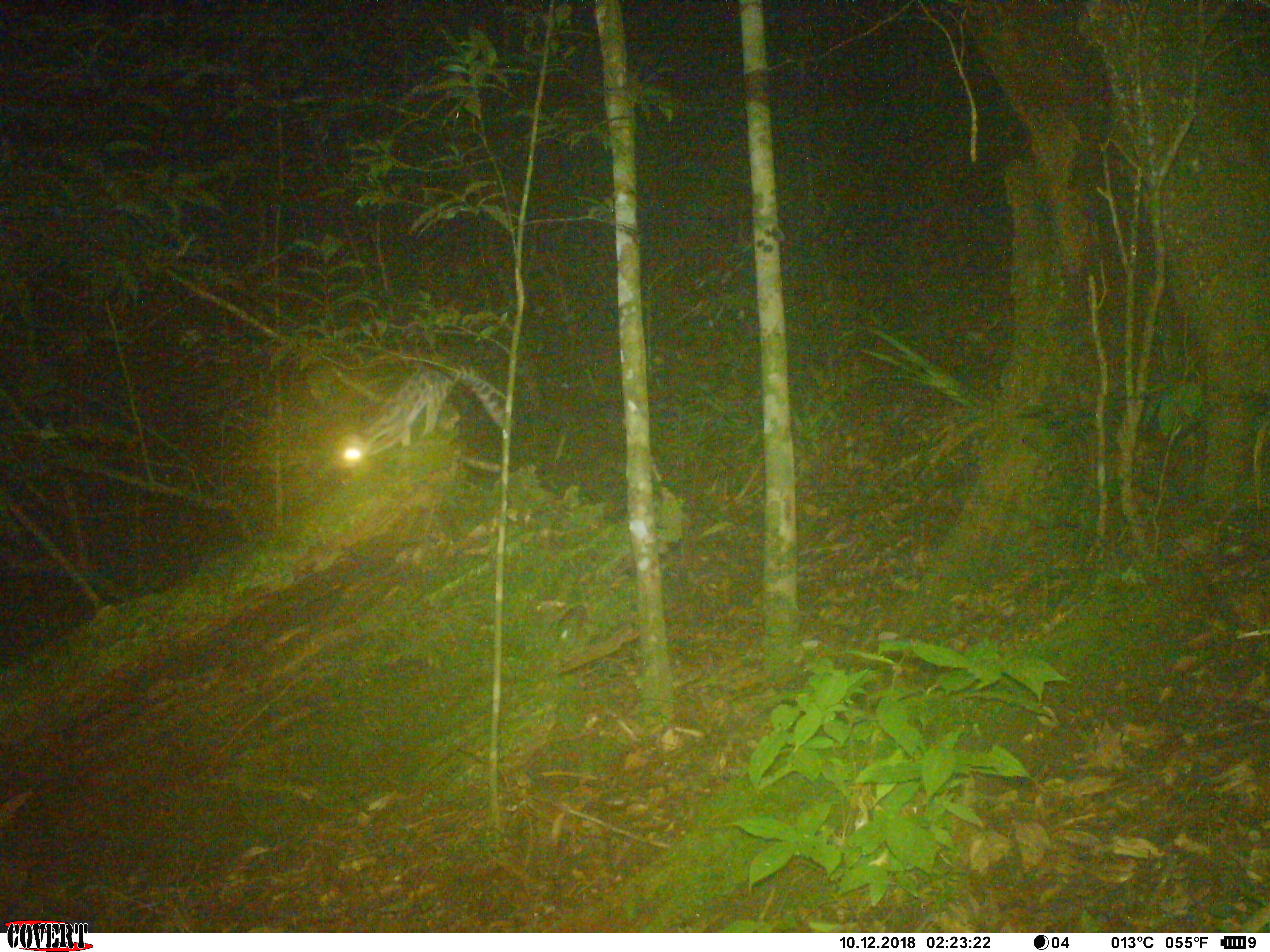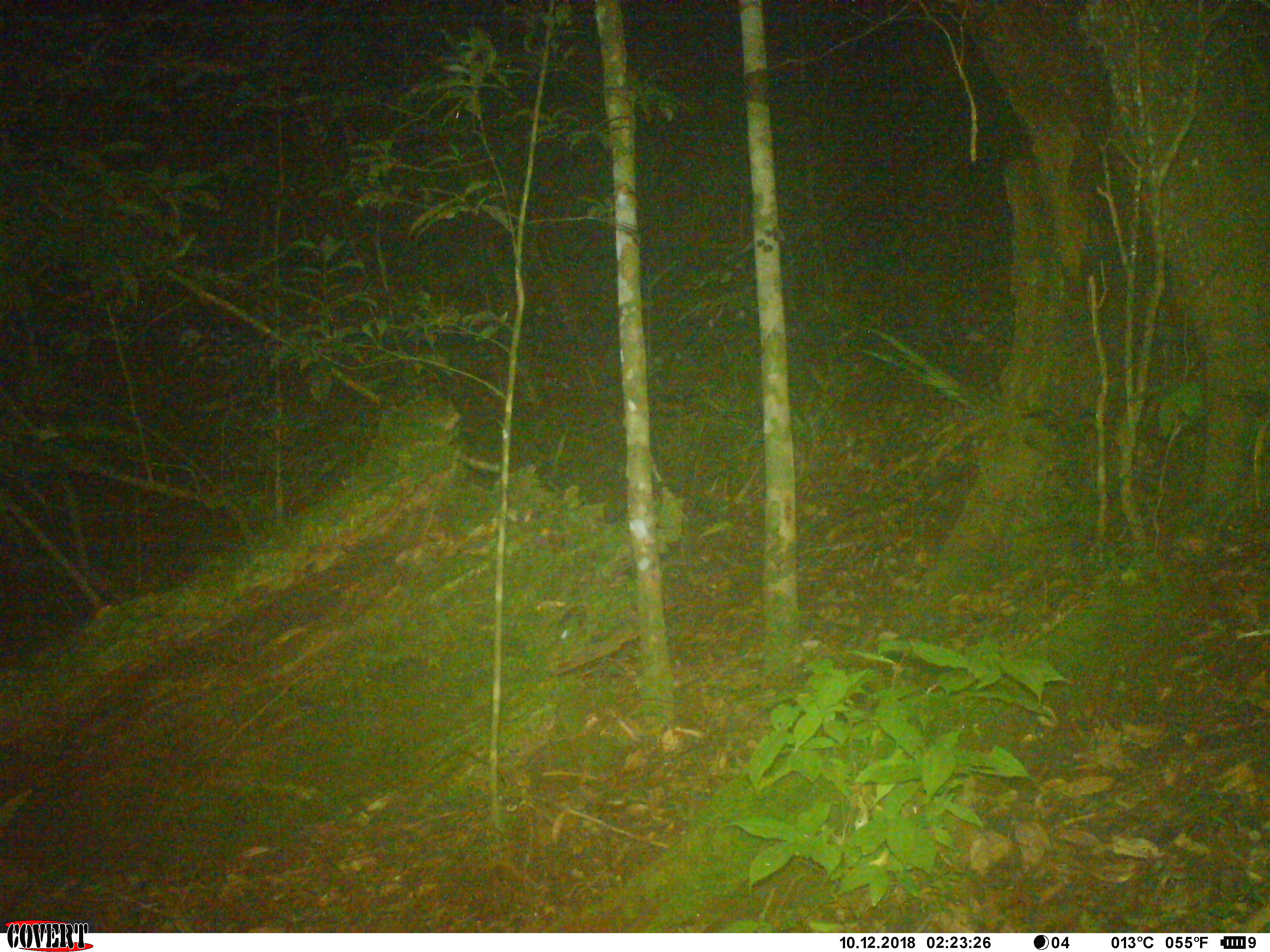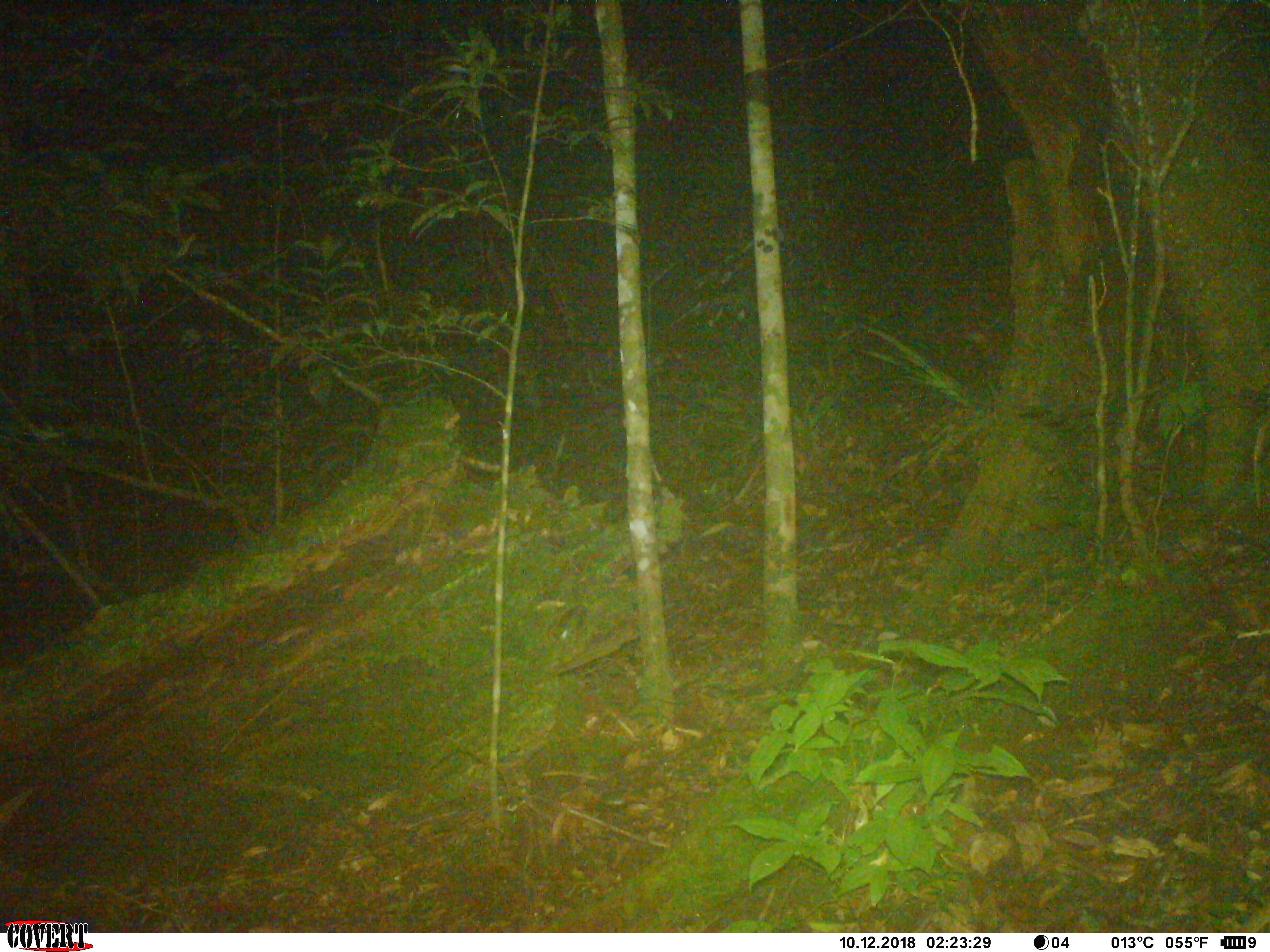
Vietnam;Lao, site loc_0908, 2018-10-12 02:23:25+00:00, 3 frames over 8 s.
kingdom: Animalia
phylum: Chordata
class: Mammalia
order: Carnivora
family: Prionodontidae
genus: Prionodon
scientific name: Prionodon pardicolor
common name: spotted linsang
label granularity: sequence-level